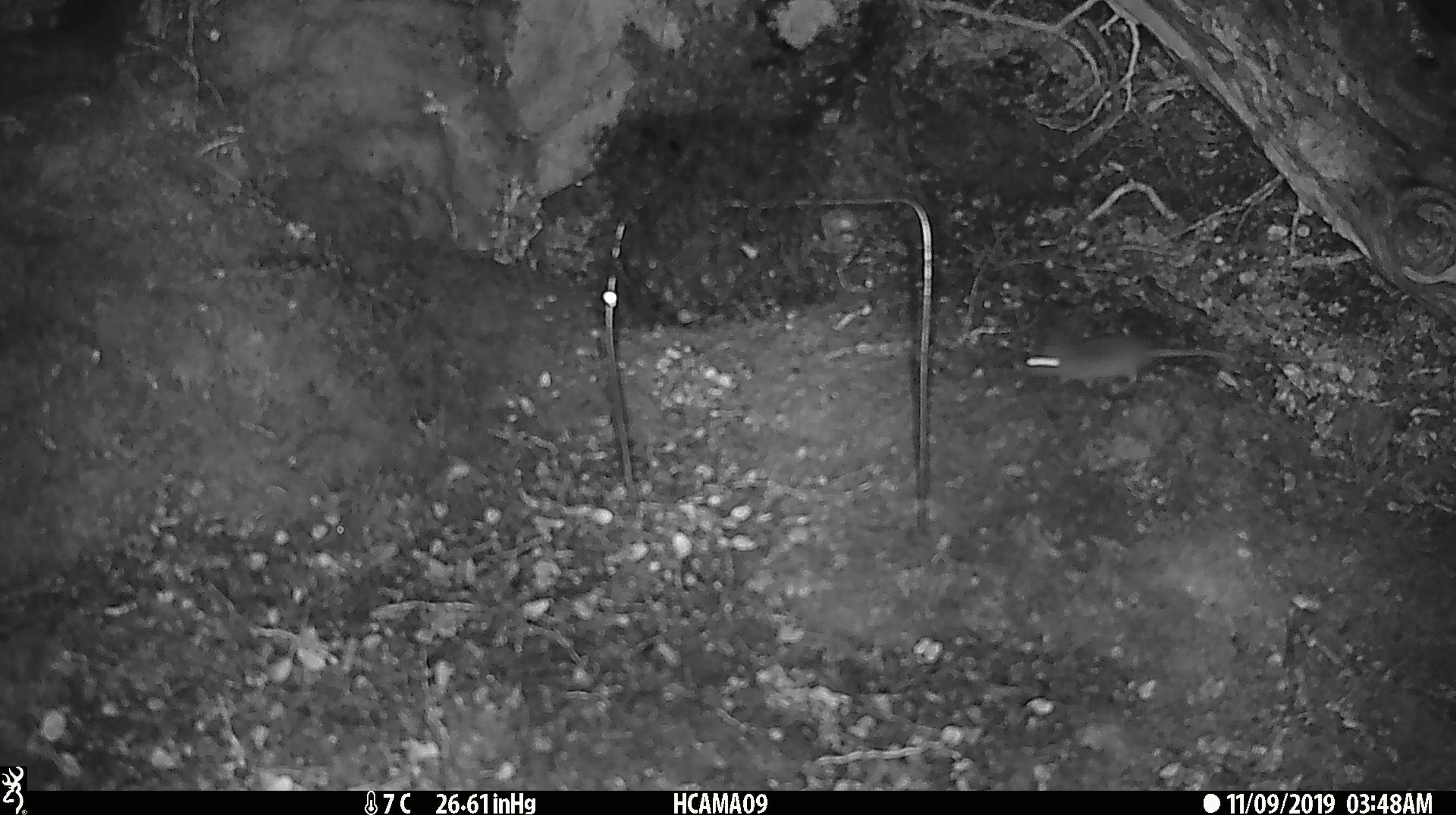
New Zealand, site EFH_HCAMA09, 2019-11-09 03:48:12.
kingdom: Animalia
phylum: Chordata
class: Mammalia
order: Rodentia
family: Muridae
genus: Mus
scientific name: Mus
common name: mouse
Mouse (Mus).